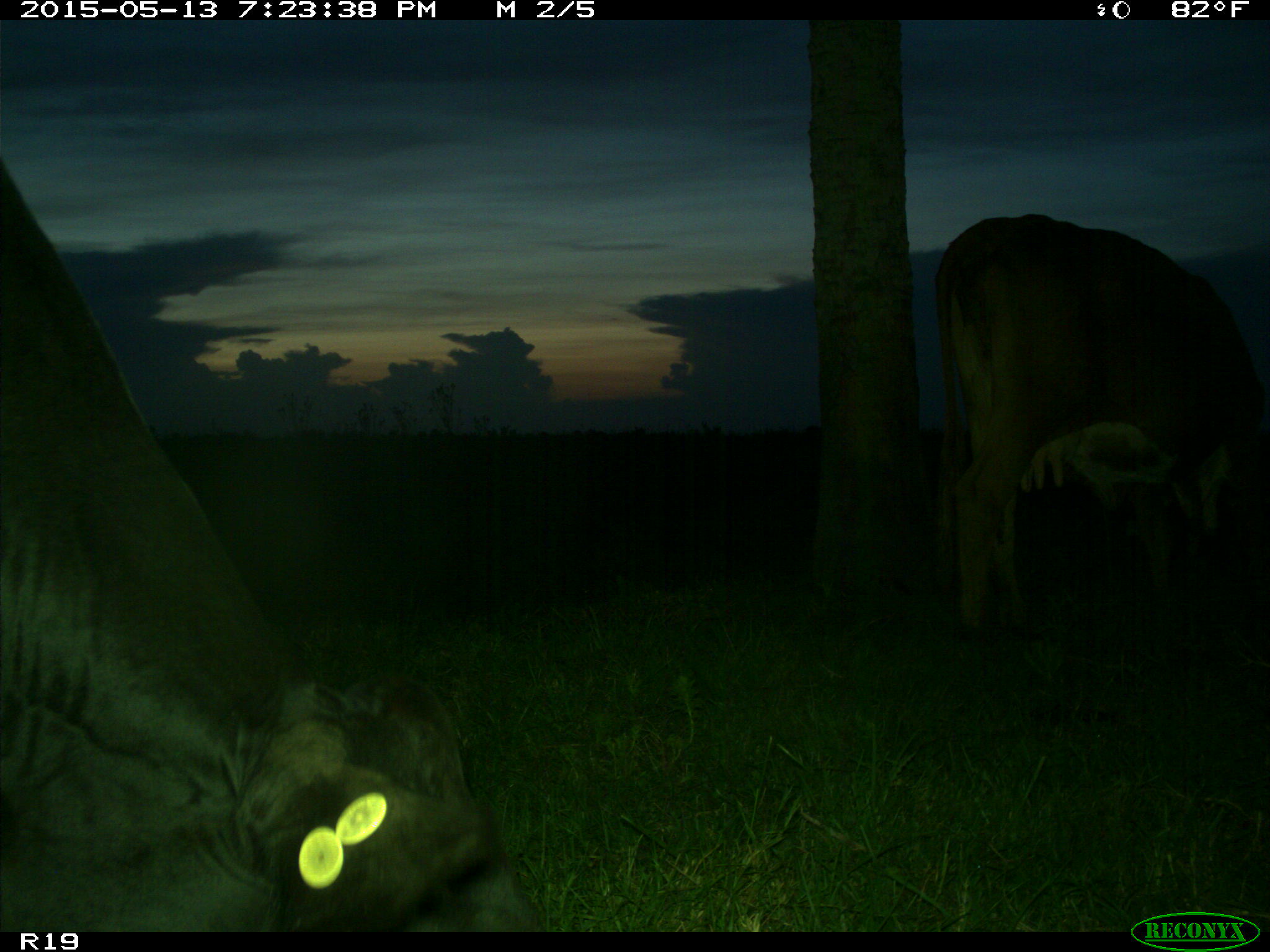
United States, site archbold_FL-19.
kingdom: Animalia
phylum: Chordata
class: Mammalia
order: Artiodactyla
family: Bovidae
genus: Bos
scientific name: Bos taurus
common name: domestic cow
Bos taurus (domestic cow).